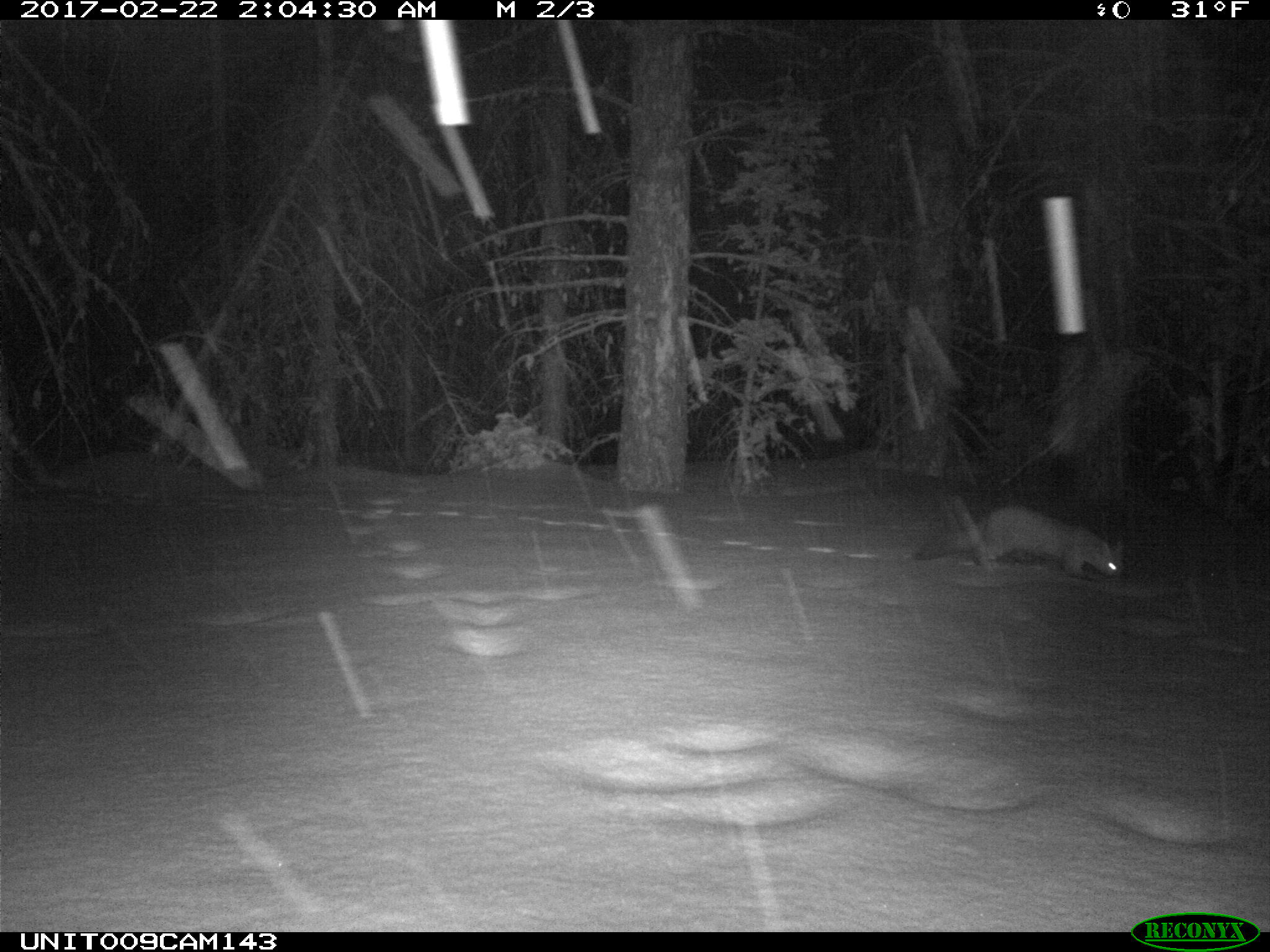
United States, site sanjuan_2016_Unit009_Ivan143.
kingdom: Animalia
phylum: Chordata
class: Mammalia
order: Carnivora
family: Mustelidae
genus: Martes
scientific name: Martes americana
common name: american marten